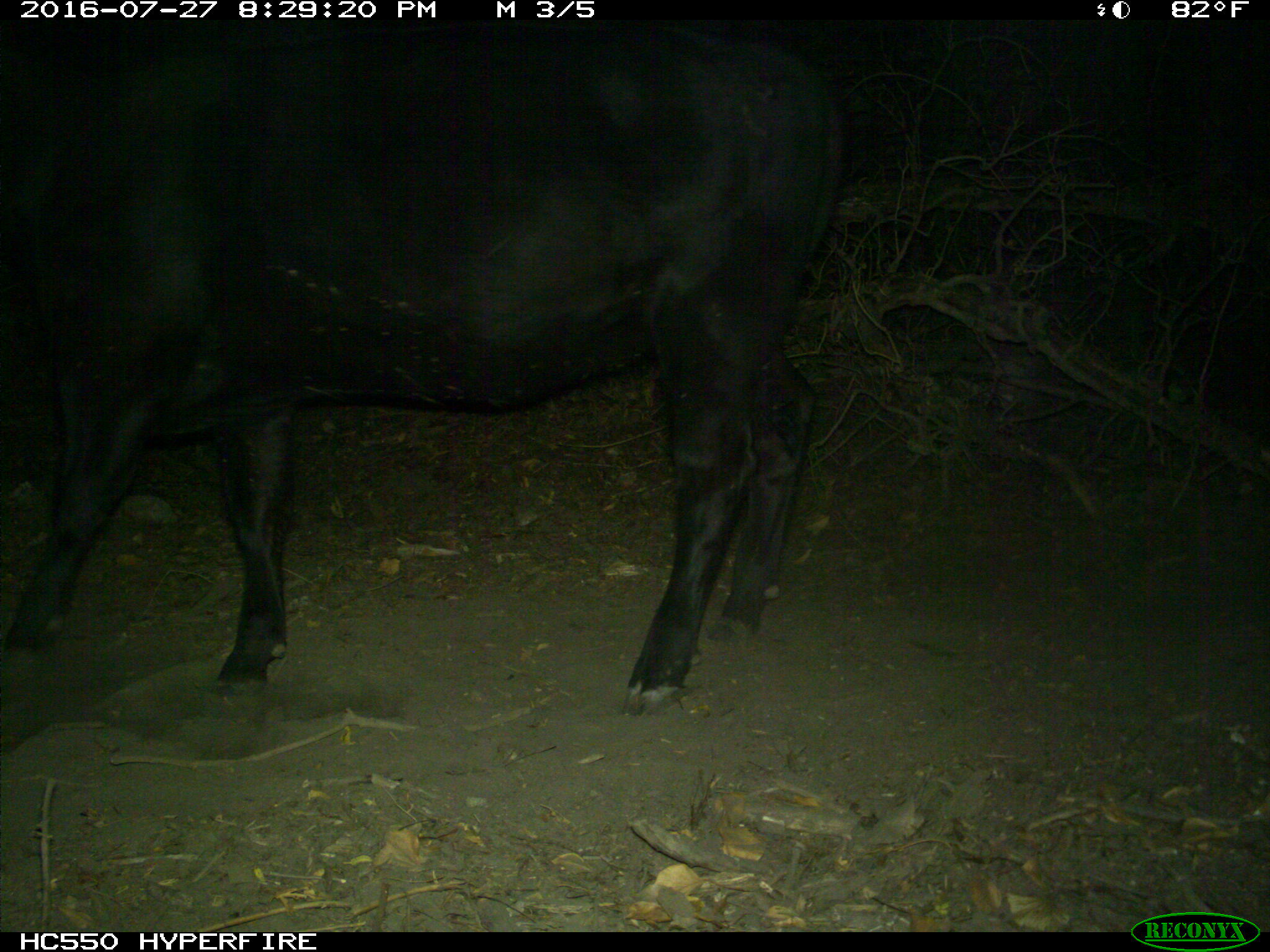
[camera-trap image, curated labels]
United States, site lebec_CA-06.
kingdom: Animalia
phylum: Chordata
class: Mammalia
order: Artiodactyla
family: Bovidae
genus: Bos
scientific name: Bos taurus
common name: domestic cow